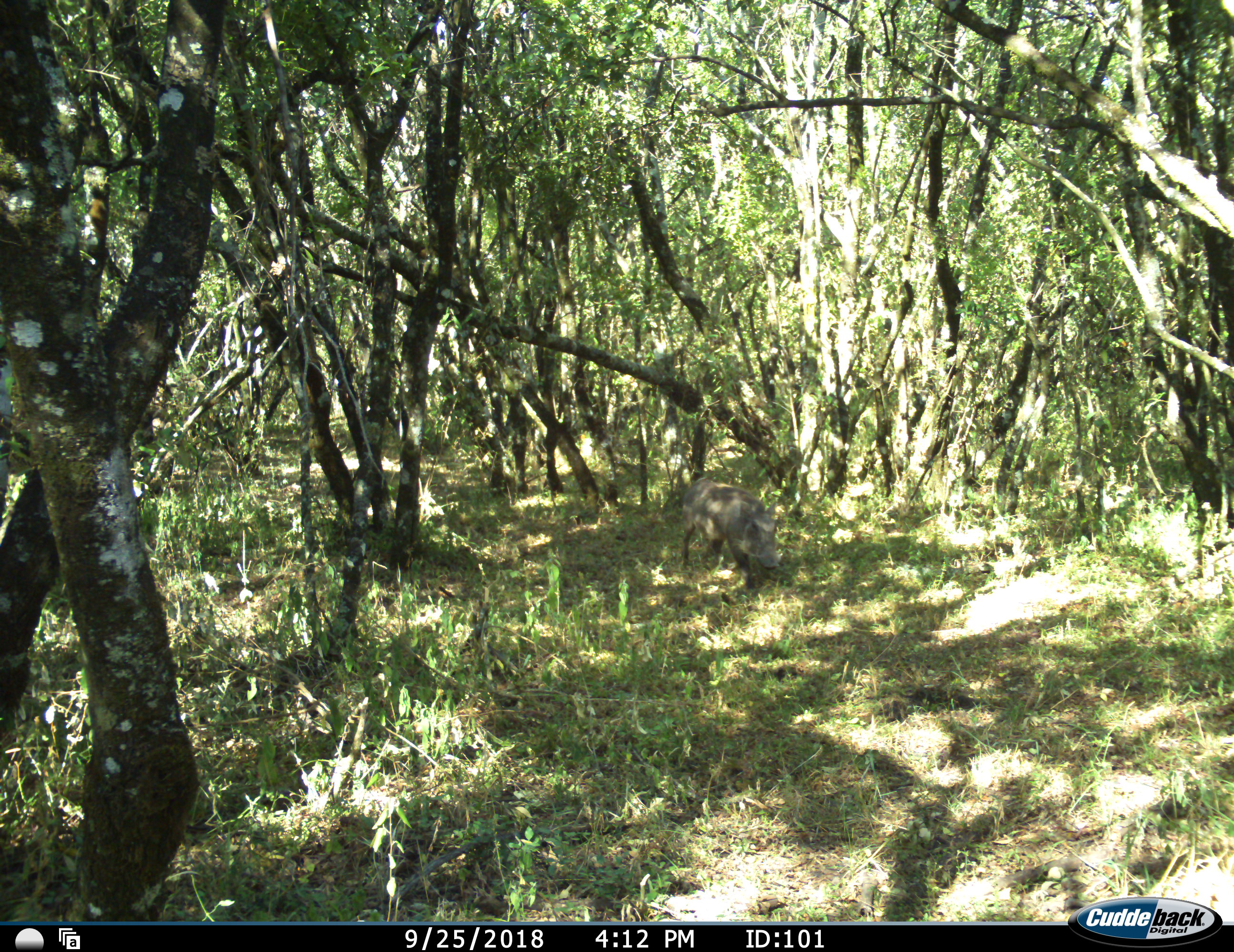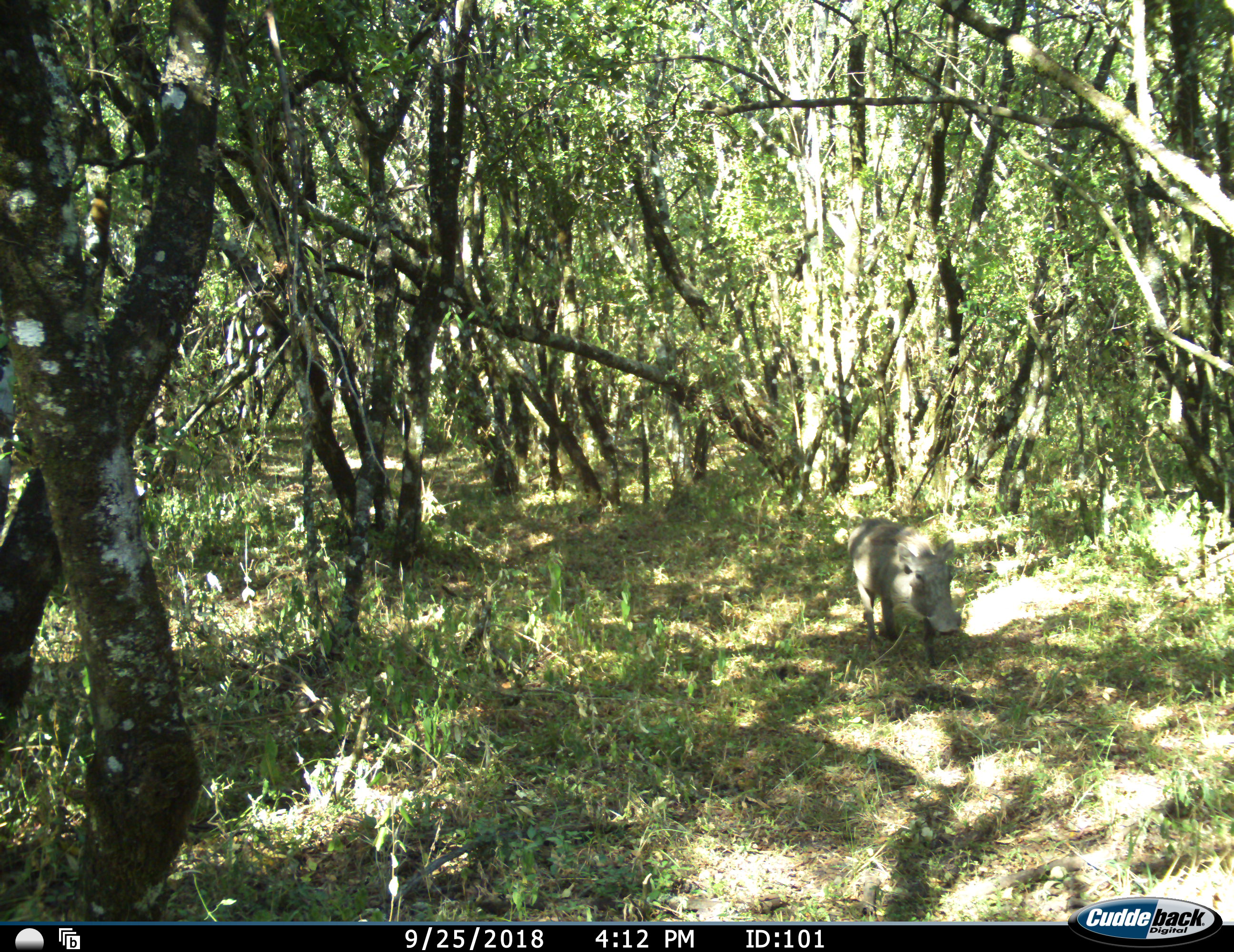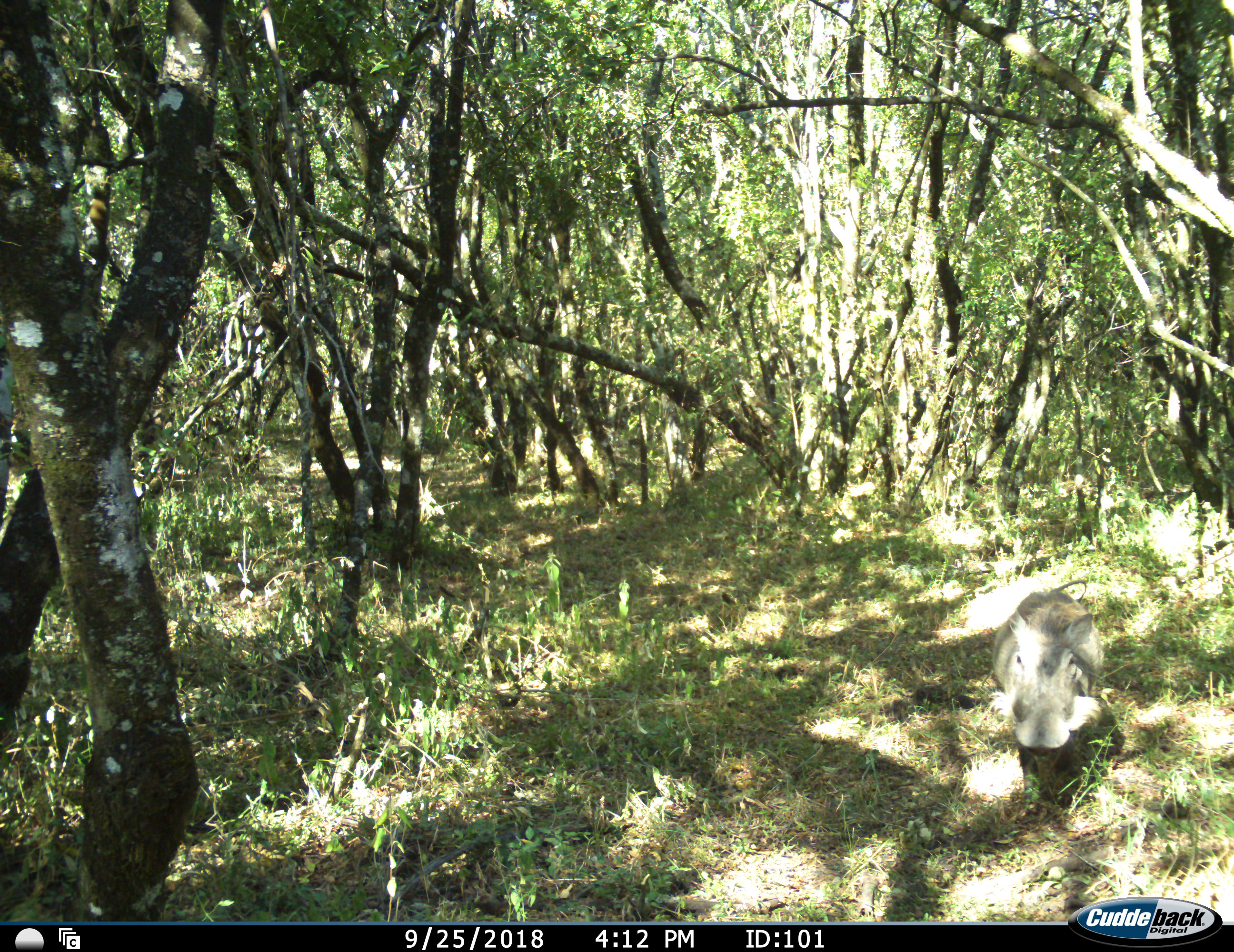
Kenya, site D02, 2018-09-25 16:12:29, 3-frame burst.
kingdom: Animalia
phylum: Chordata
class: Mammalia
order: Artiodactyla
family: Suidae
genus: Phacochoerus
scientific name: Phacochoerus africanus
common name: warthog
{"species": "warthog (Phacochoerus africanus)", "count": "1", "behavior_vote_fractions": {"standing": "20%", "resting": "0%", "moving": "90%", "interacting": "0%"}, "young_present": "0%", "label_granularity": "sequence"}